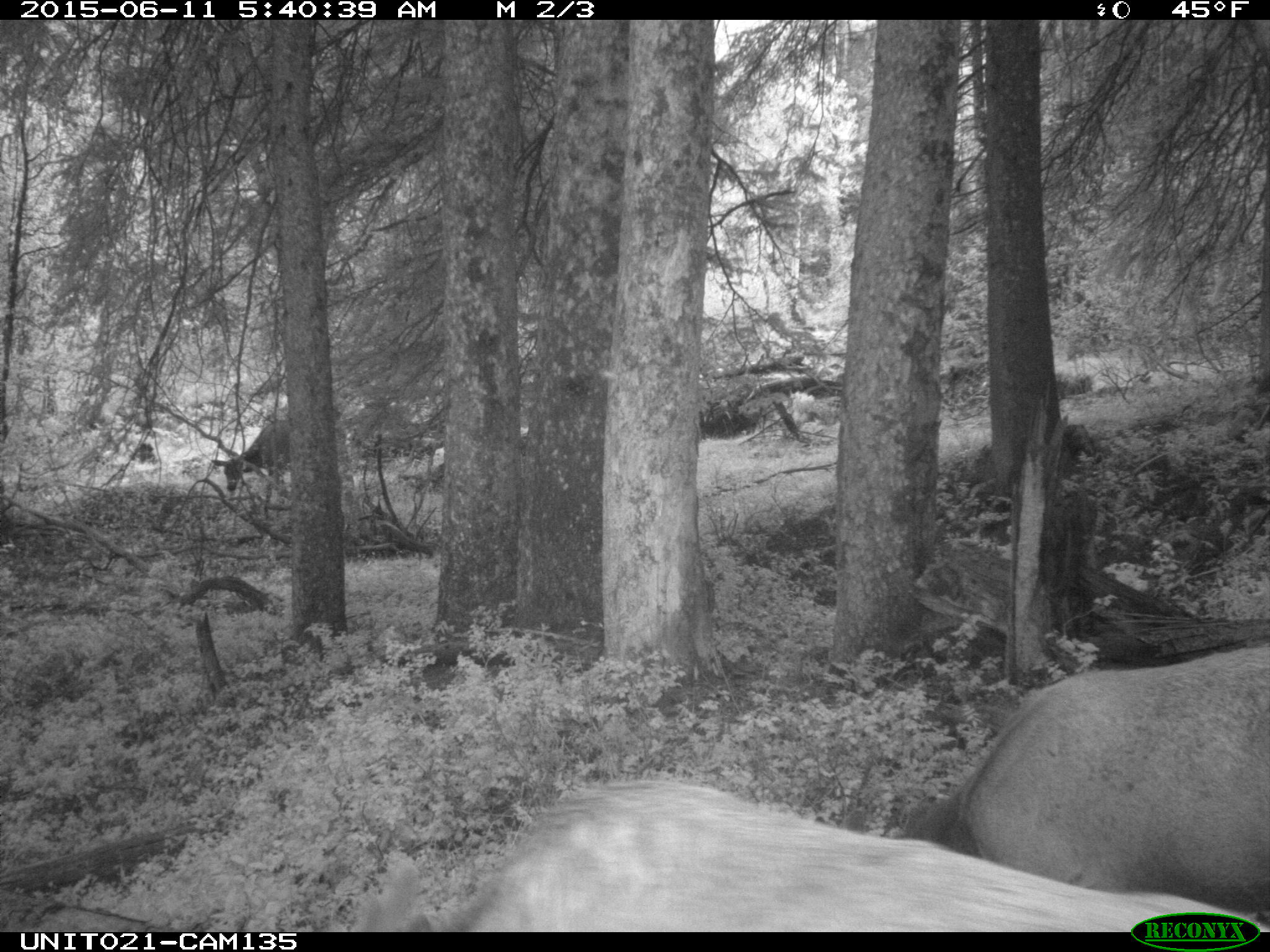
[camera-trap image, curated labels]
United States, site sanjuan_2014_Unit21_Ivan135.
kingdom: Animalia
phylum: Chordata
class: Mammalia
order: Artiodactyla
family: Cervidae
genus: Cervus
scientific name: Cervus elaphus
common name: red deer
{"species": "Cervus elaphus (red deer)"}